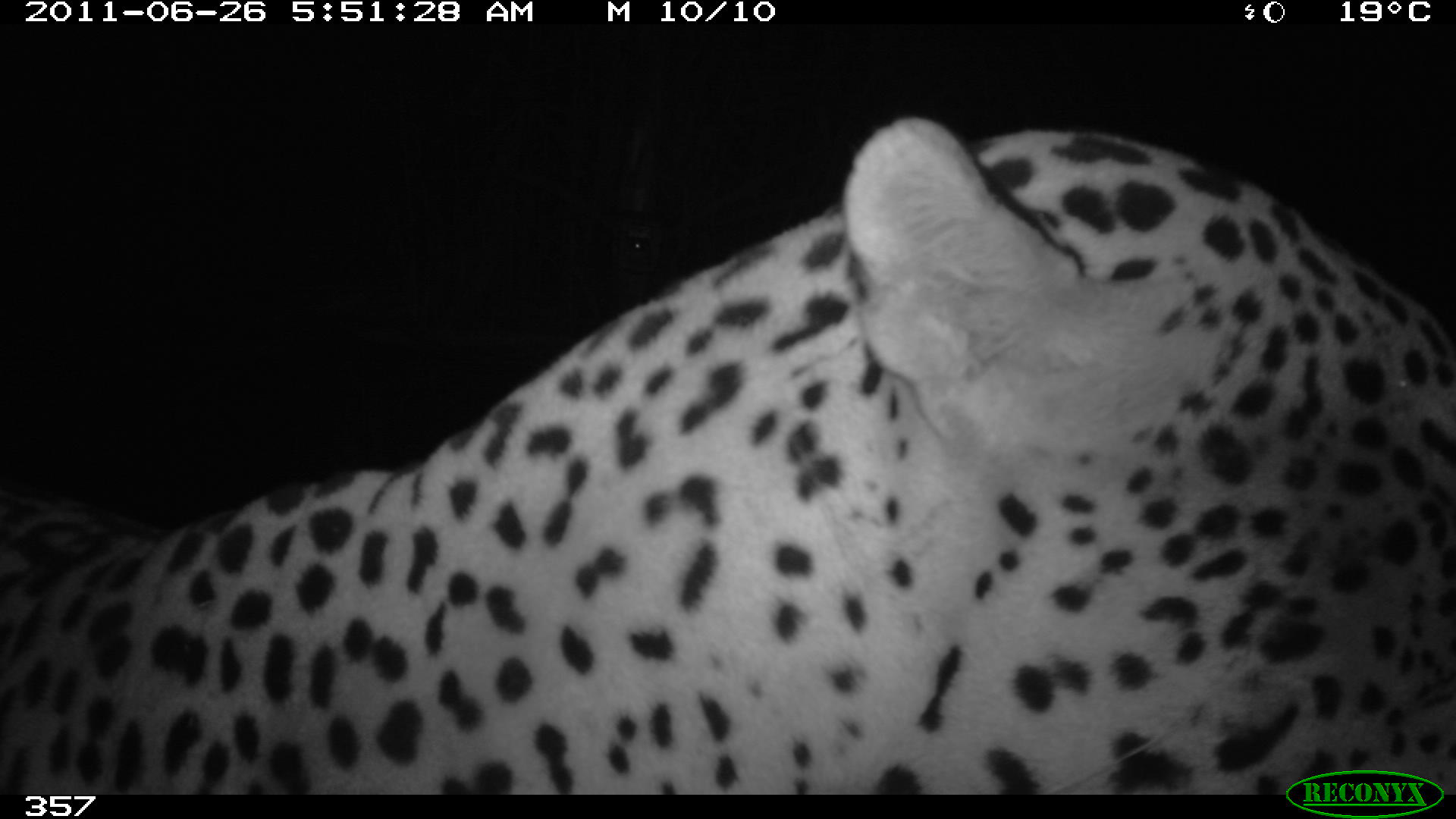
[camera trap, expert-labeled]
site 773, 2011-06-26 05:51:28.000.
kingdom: Animalia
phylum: Chordata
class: Mammalia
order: Carnivora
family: Felidae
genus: Panthera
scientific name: Panthera onca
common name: jaguar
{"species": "Panthera onca (jaguar)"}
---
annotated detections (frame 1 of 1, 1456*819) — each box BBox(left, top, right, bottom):
panthera onca: BBox(0, 117, 1455, 794)